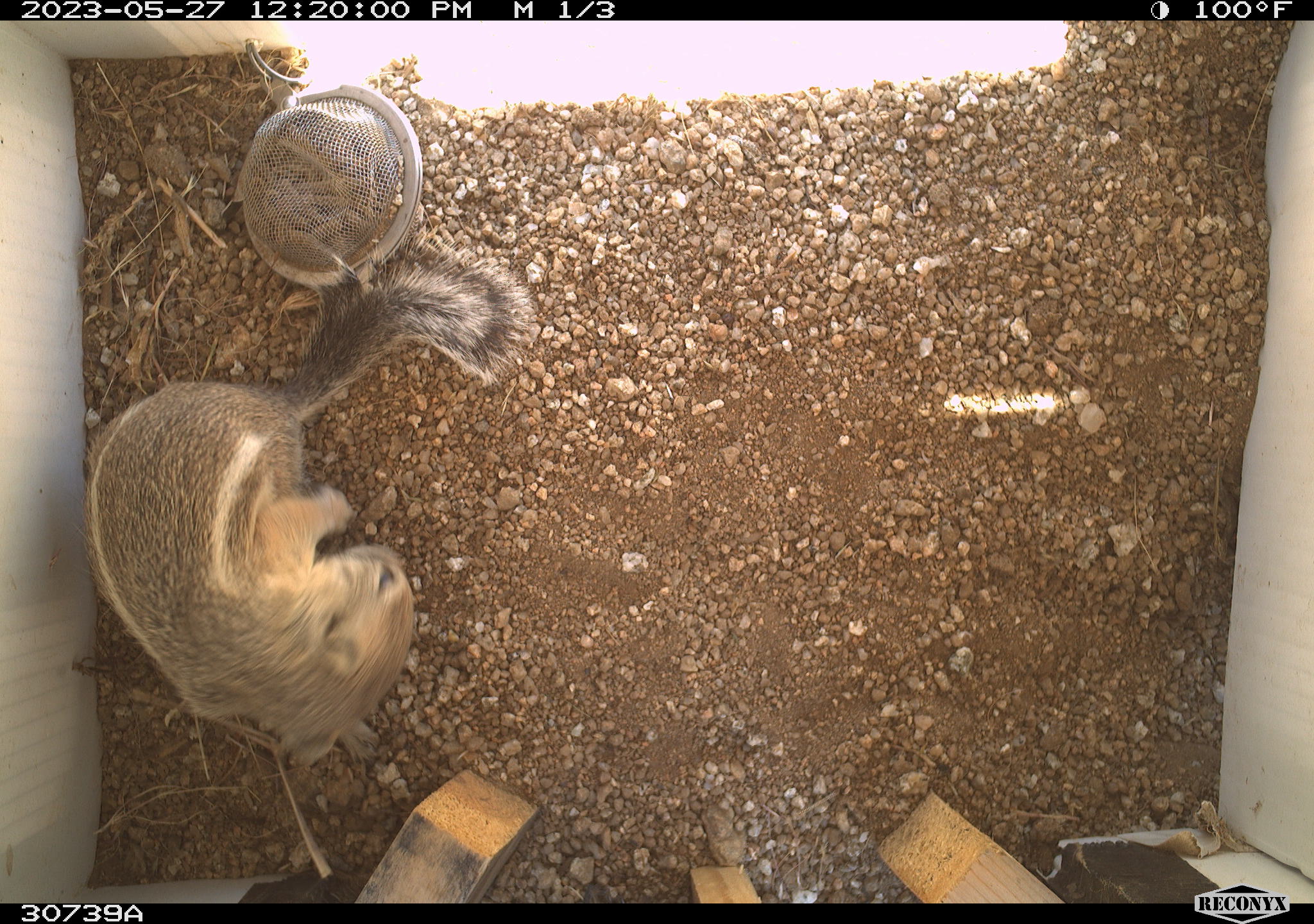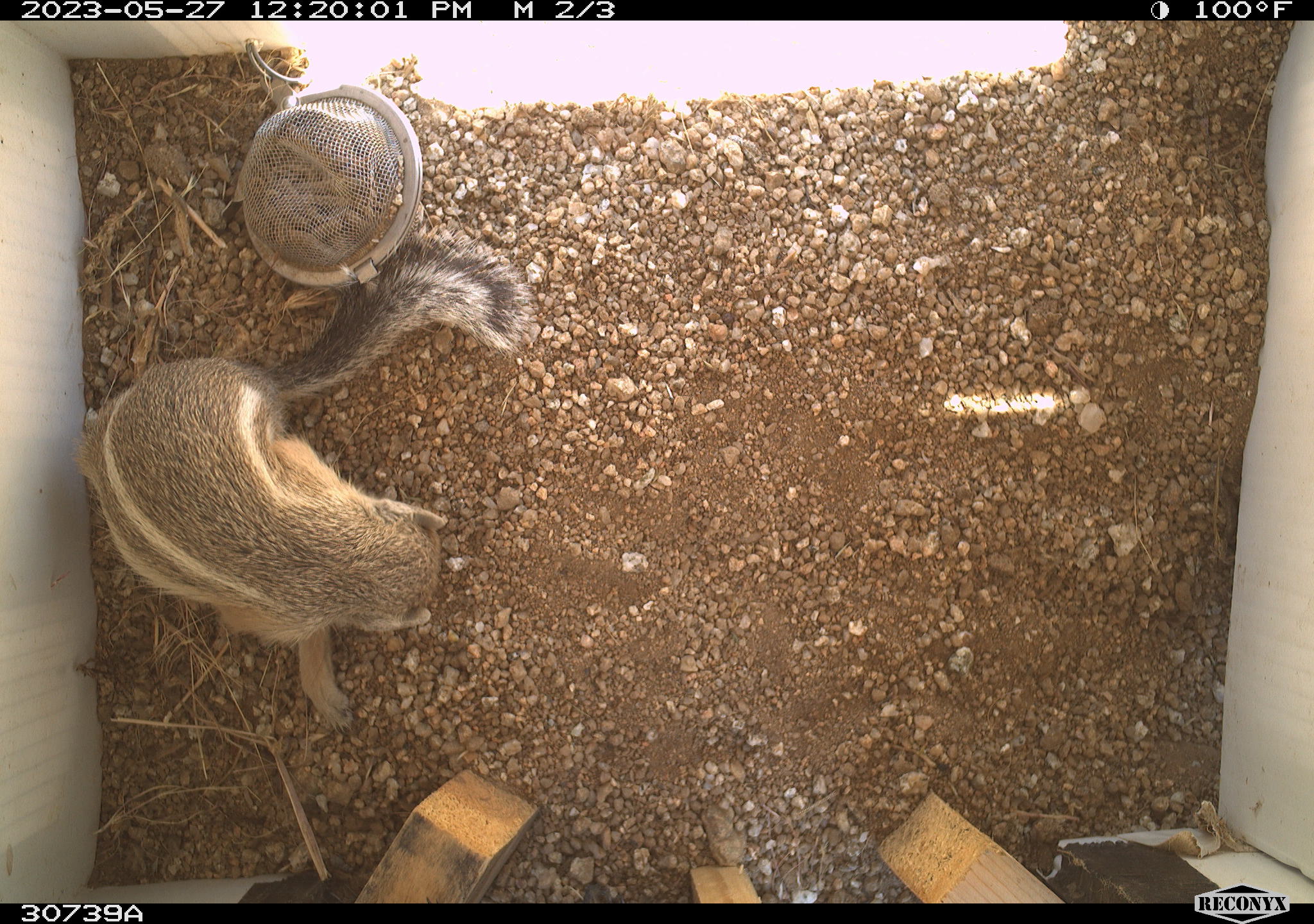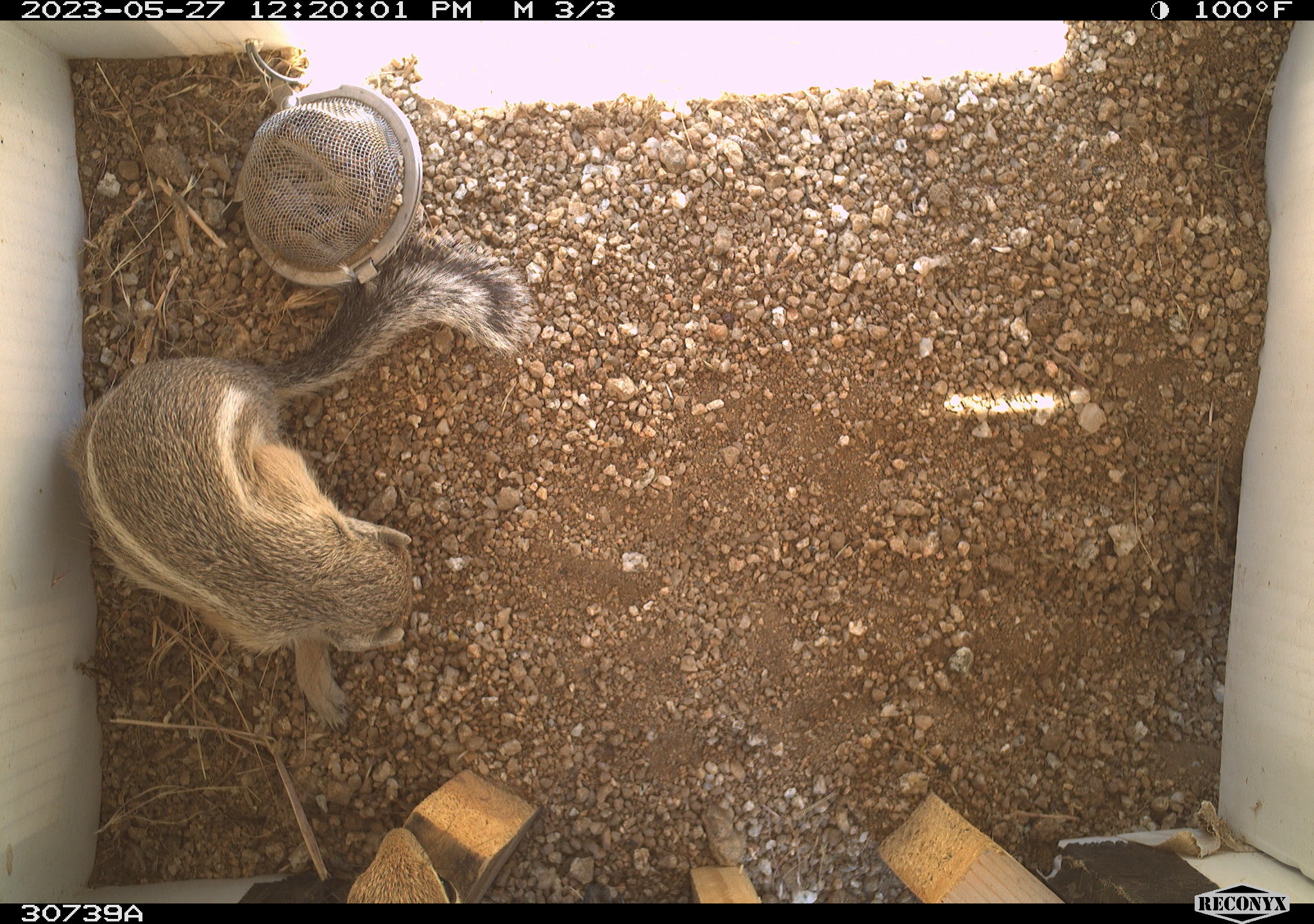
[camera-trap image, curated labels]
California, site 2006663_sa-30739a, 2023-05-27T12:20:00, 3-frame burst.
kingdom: Animalia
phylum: Chordata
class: Mammalia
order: Rodentia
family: Sciuridae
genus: Ammospermophilus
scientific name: Ammospermophilus leucurus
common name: white-tailed antelope squirrel